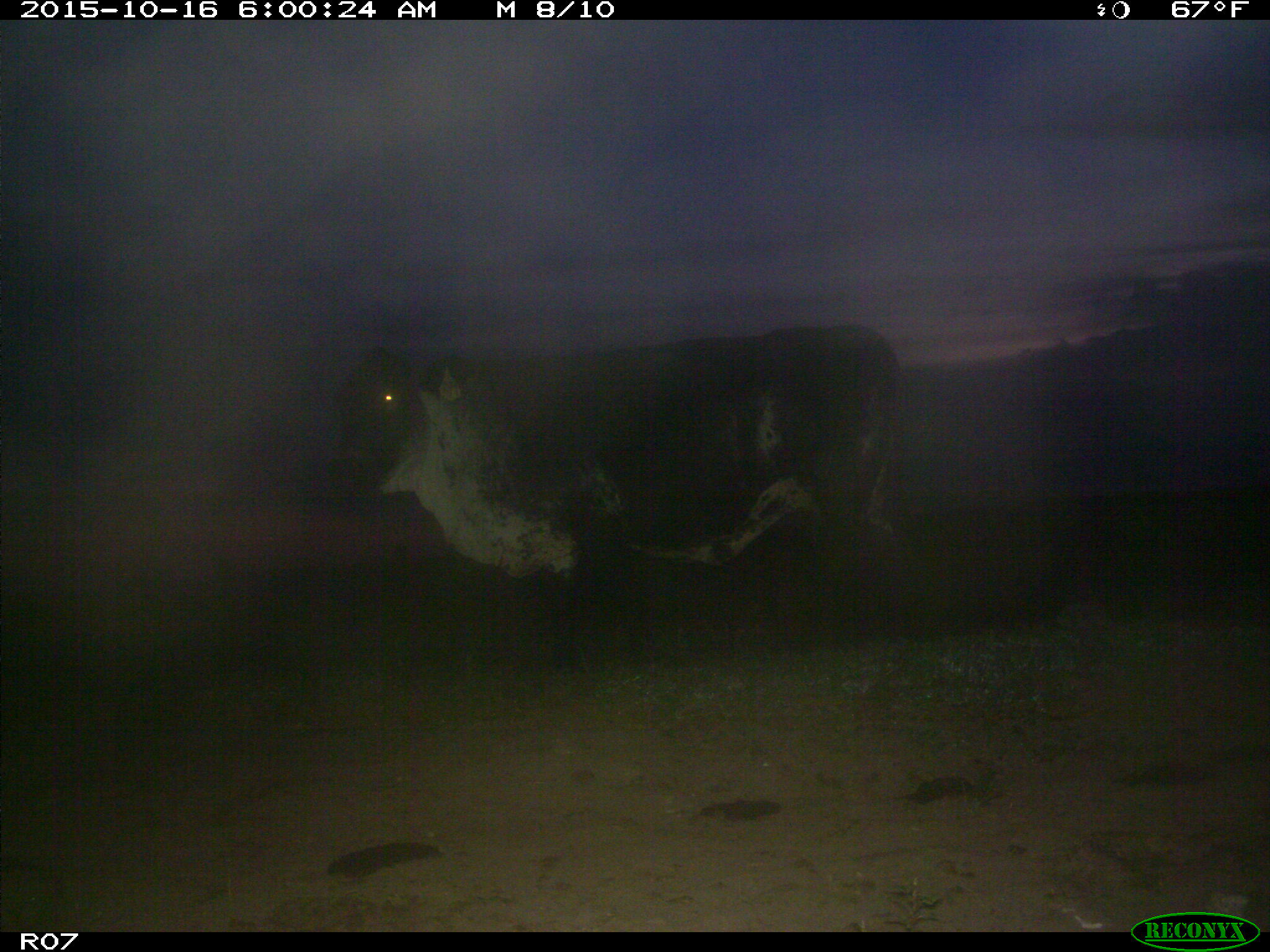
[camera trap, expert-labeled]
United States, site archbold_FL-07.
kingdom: Animalia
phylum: Chordata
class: Mammalia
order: Artiodactyla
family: Bovidae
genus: Bos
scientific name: Bos taurus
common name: domestic cow